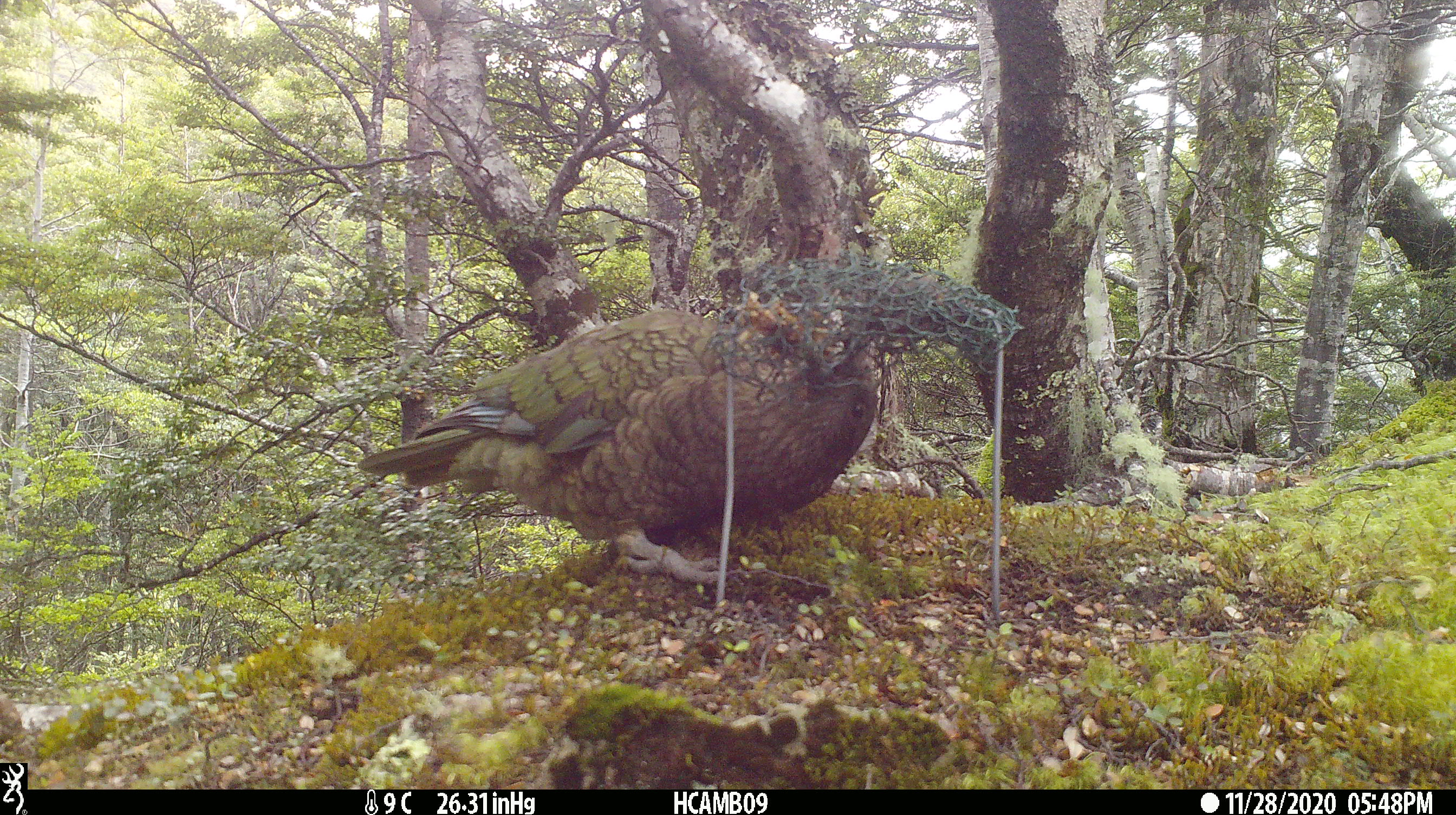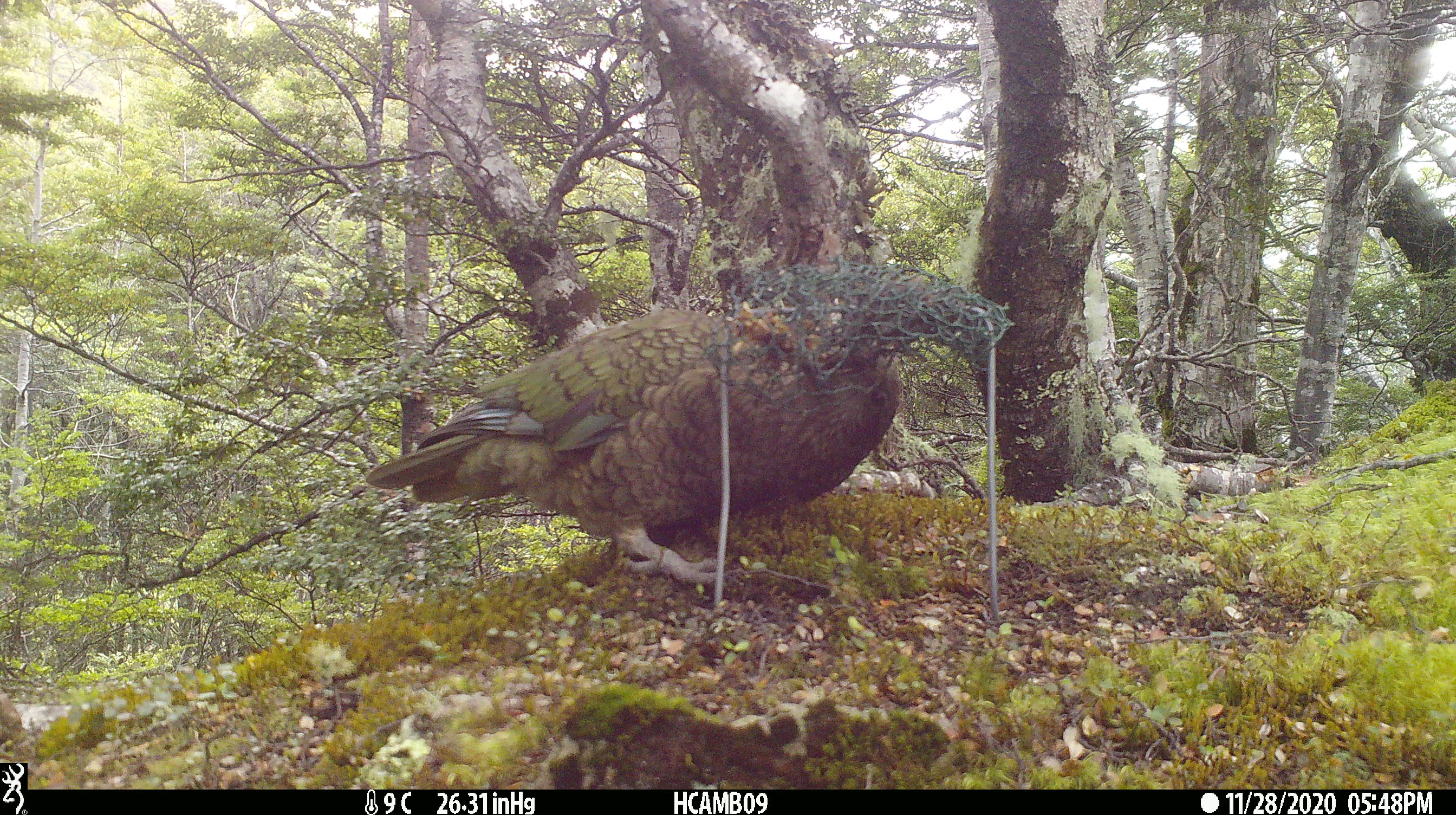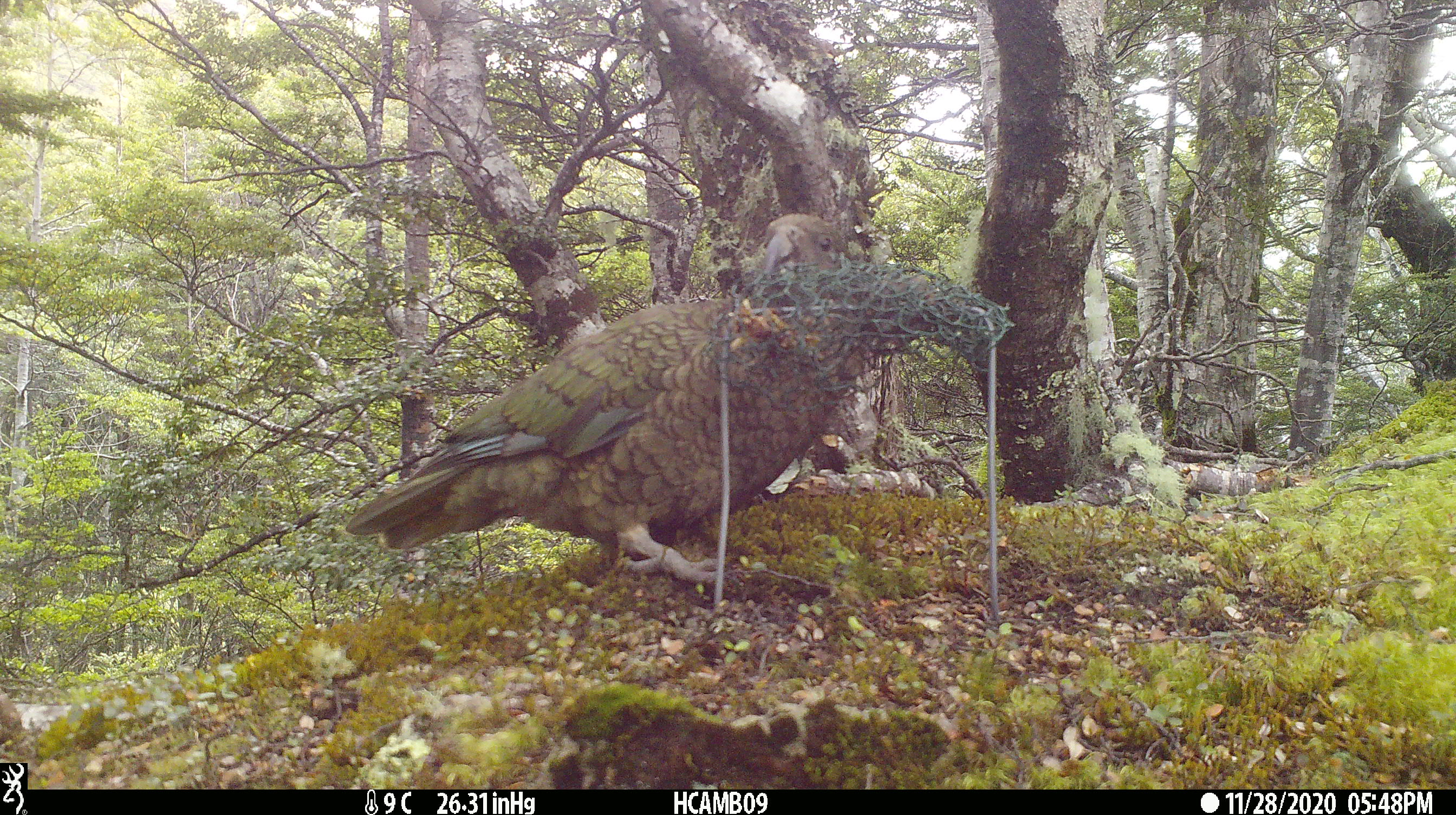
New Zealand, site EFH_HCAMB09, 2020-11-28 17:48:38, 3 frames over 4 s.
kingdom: Animalia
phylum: Chordata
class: Aves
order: Psittaciformes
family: Strigopidae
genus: Nestor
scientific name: Nestor notabilis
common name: kea